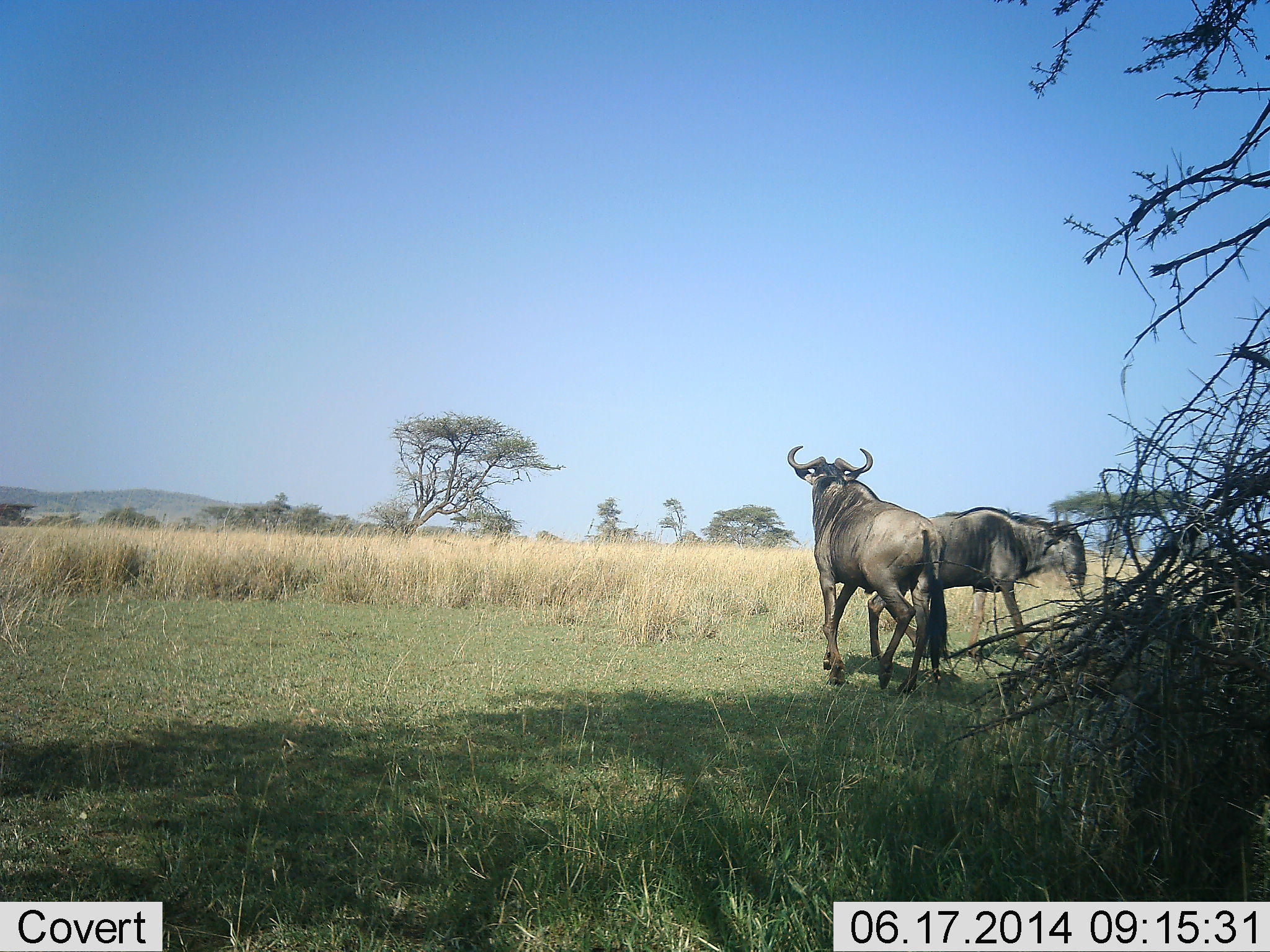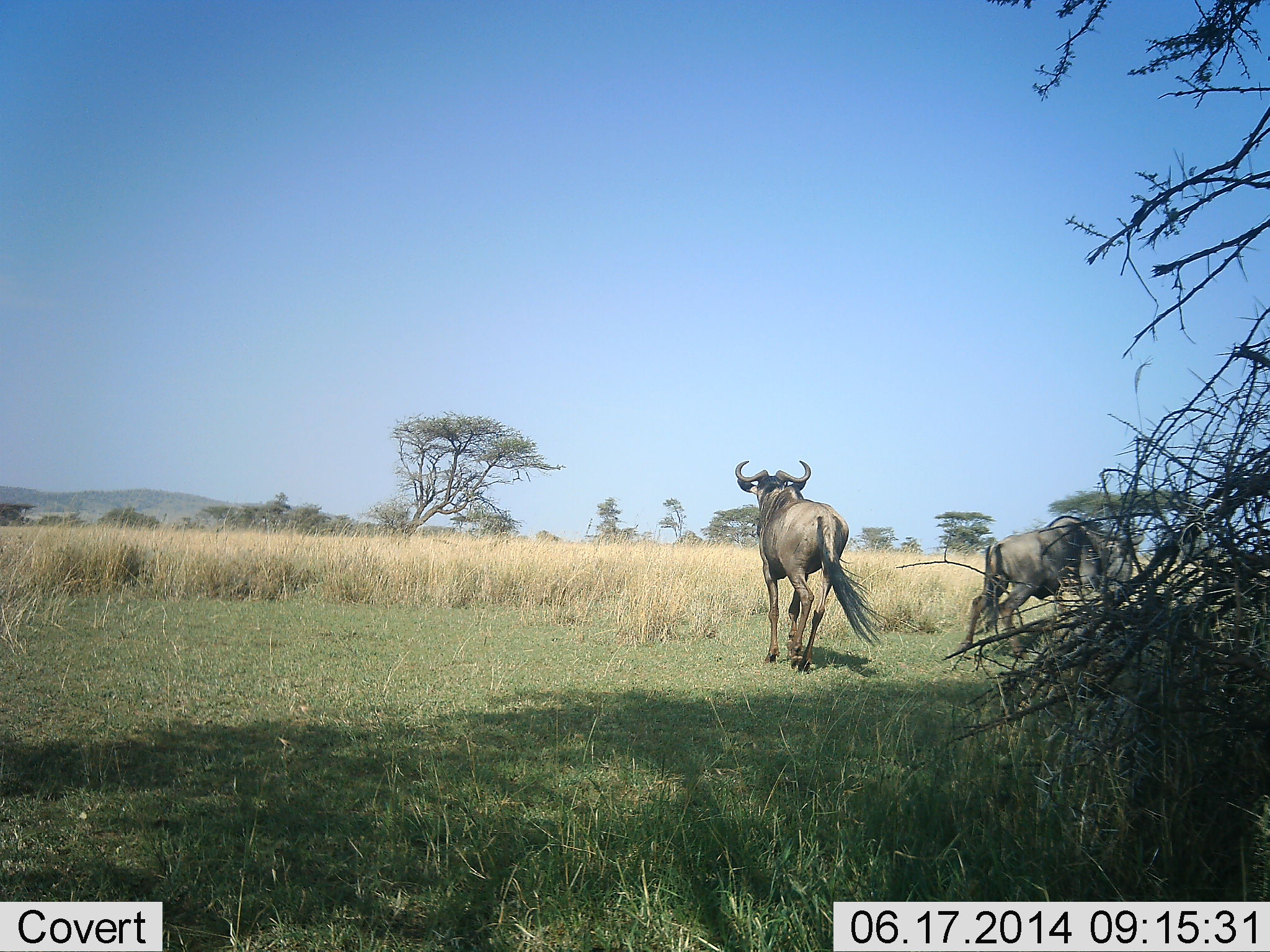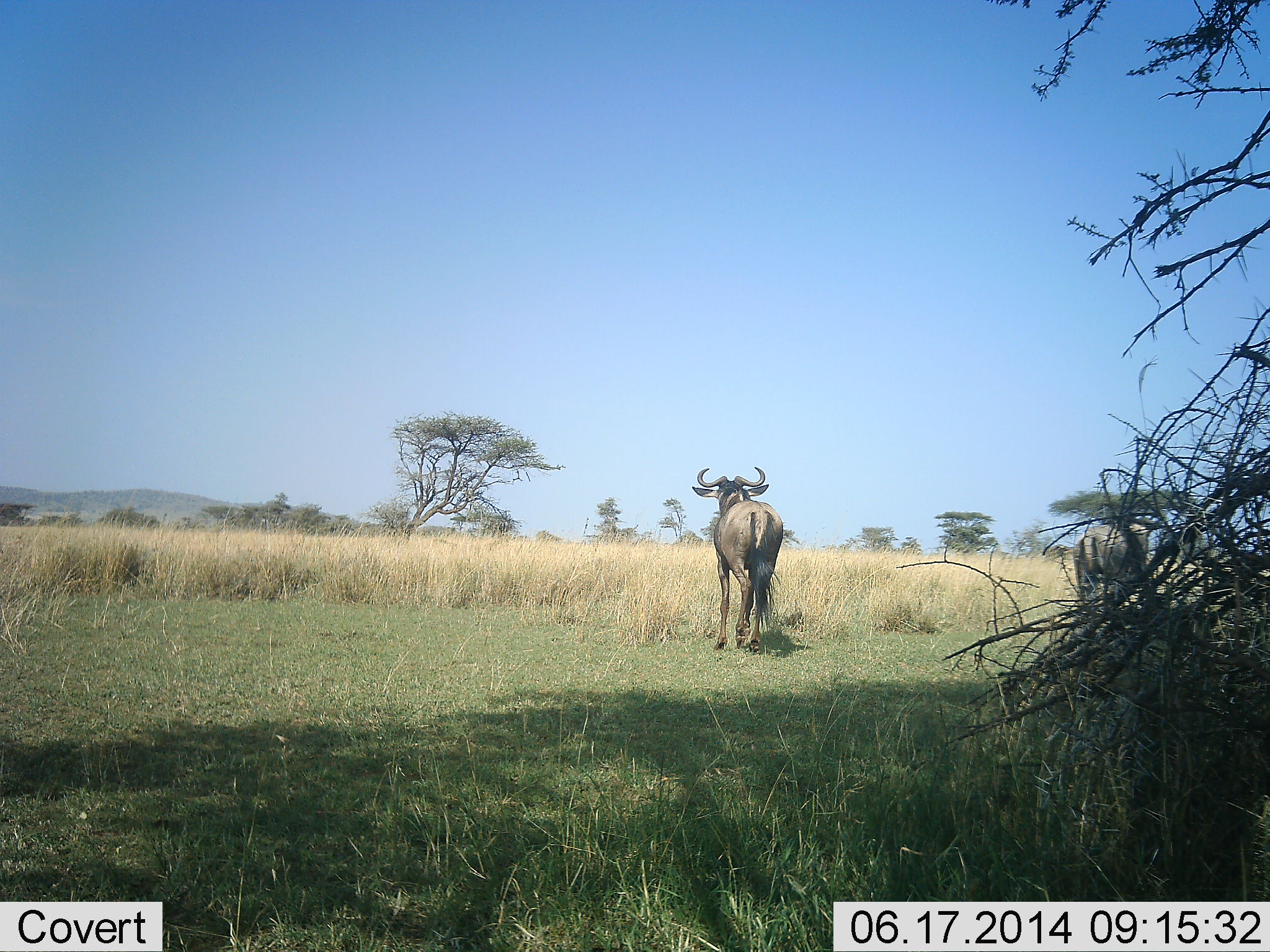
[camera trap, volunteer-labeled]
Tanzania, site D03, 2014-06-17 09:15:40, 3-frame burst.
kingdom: Animalia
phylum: Chordata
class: Mammalia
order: Artiodactyla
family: Bovidae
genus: Connochaetes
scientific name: Connochaetes taurinus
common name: blue wildebeest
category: wildebeest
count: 2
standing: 10%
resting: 0%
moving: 100%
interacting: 0%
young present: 0%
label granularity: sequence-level